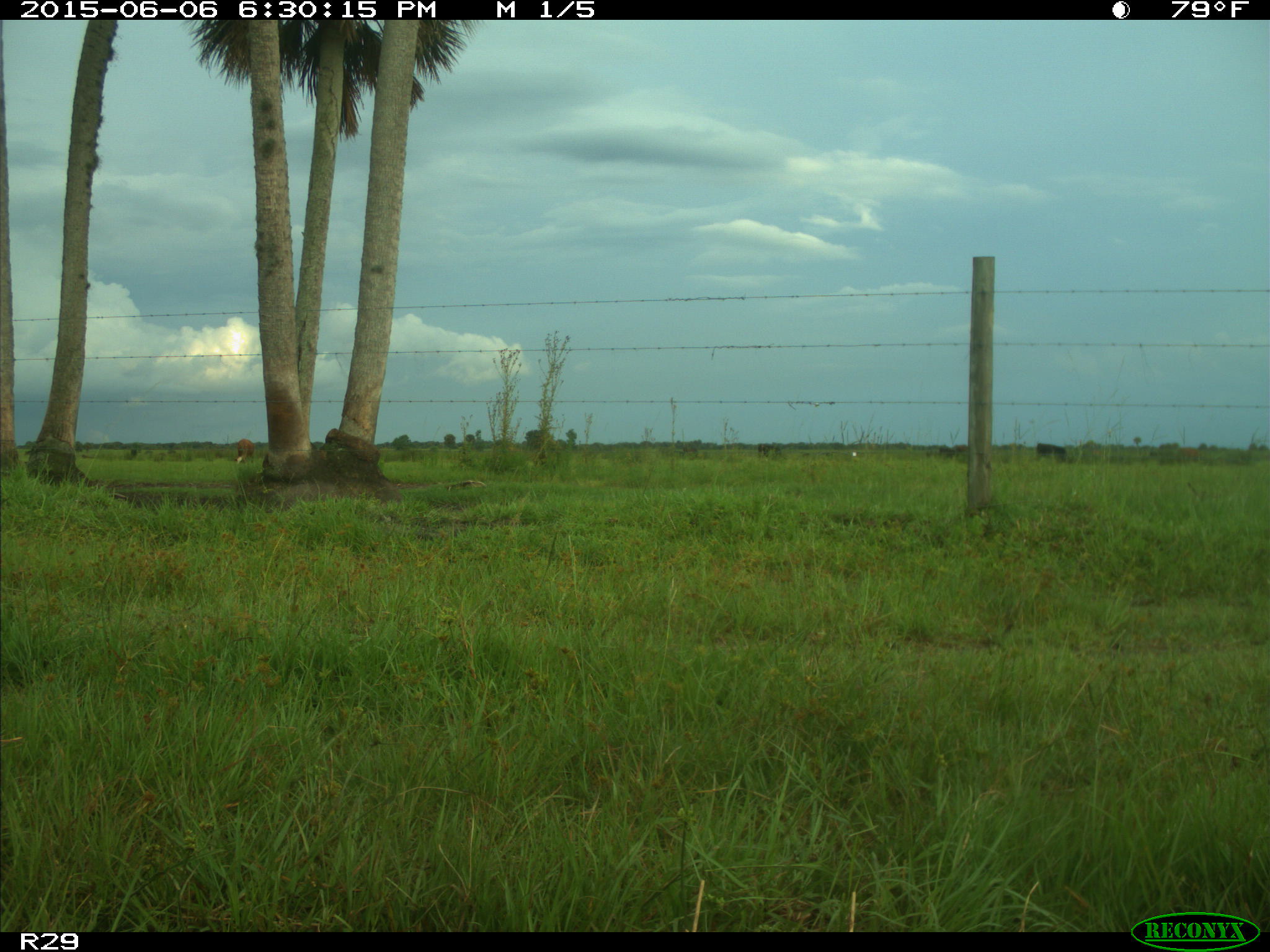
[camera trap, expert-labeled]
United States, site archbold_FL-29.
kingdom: Animalia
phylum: Chordata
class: Mammalia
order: Artiodactyla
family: Bovidae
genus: Bos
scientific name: Bos taurus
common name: domestic cow